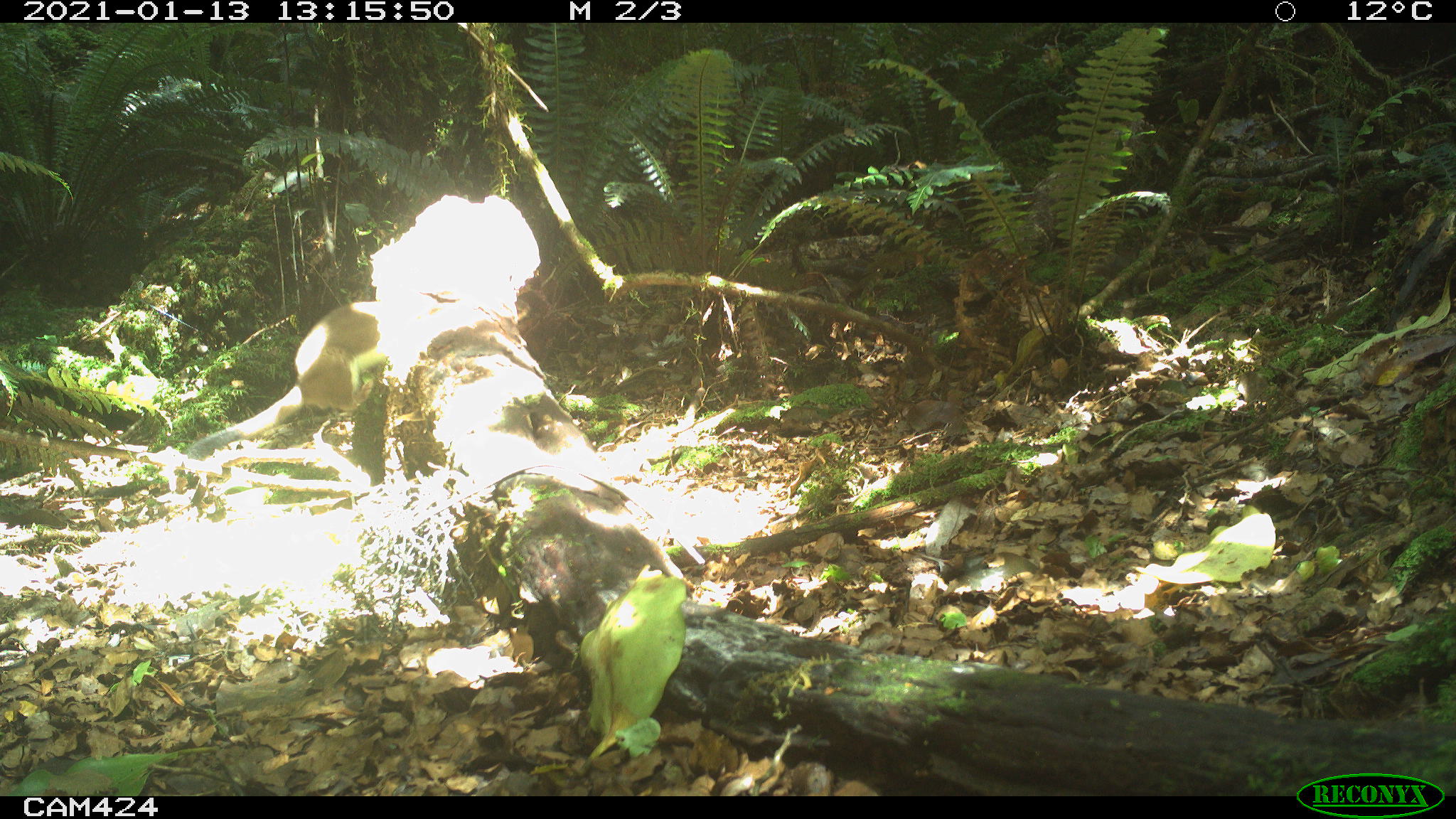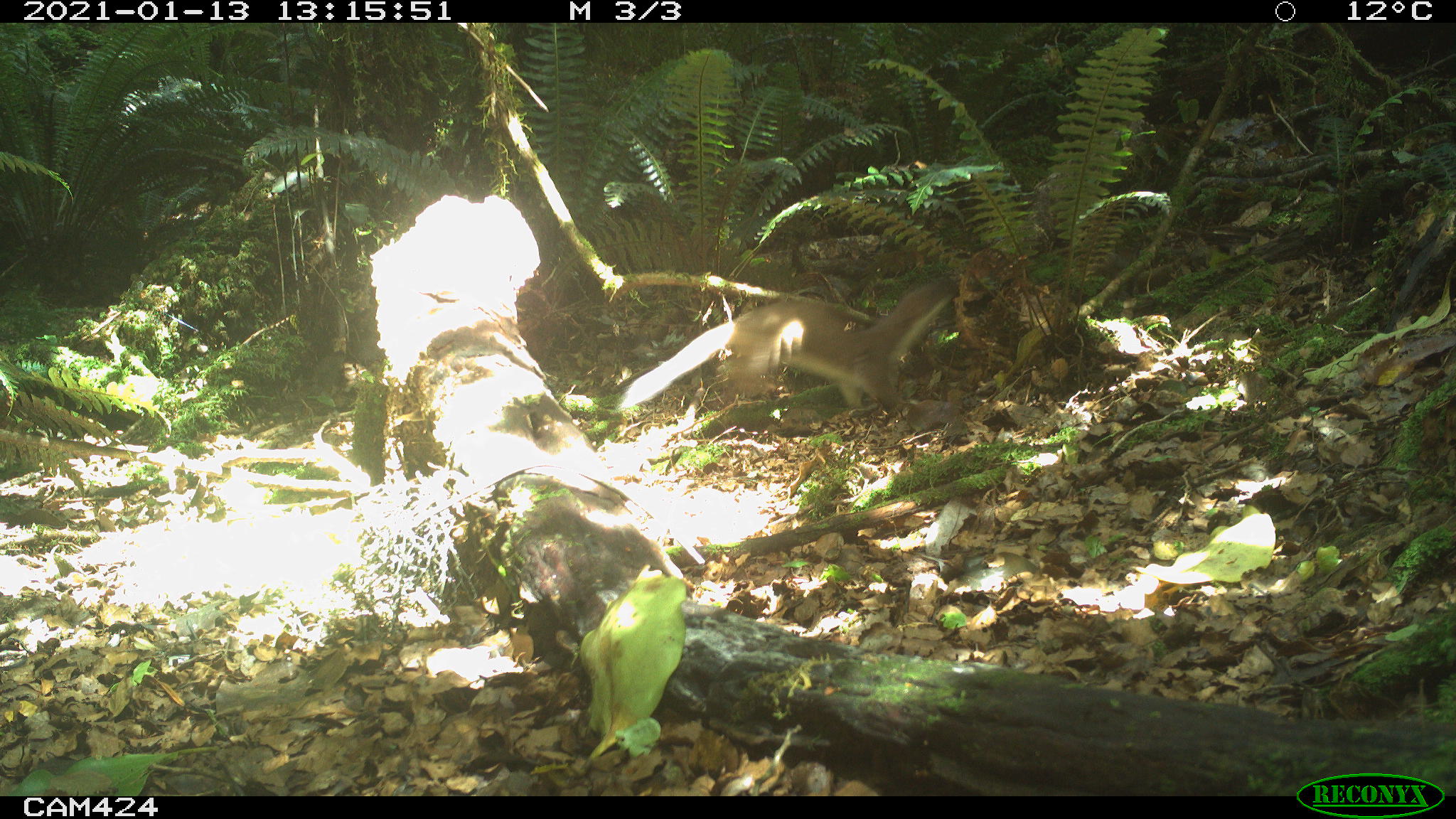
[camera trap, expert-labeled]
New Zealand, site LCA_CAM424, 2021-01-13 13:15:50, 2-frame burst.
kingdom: Animalia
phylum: Chordata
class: Mammalia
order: Carnivora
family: Mustelidae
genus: Mustela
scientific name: Mustela erminea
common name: stoat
Stoat (Mustela erminea).